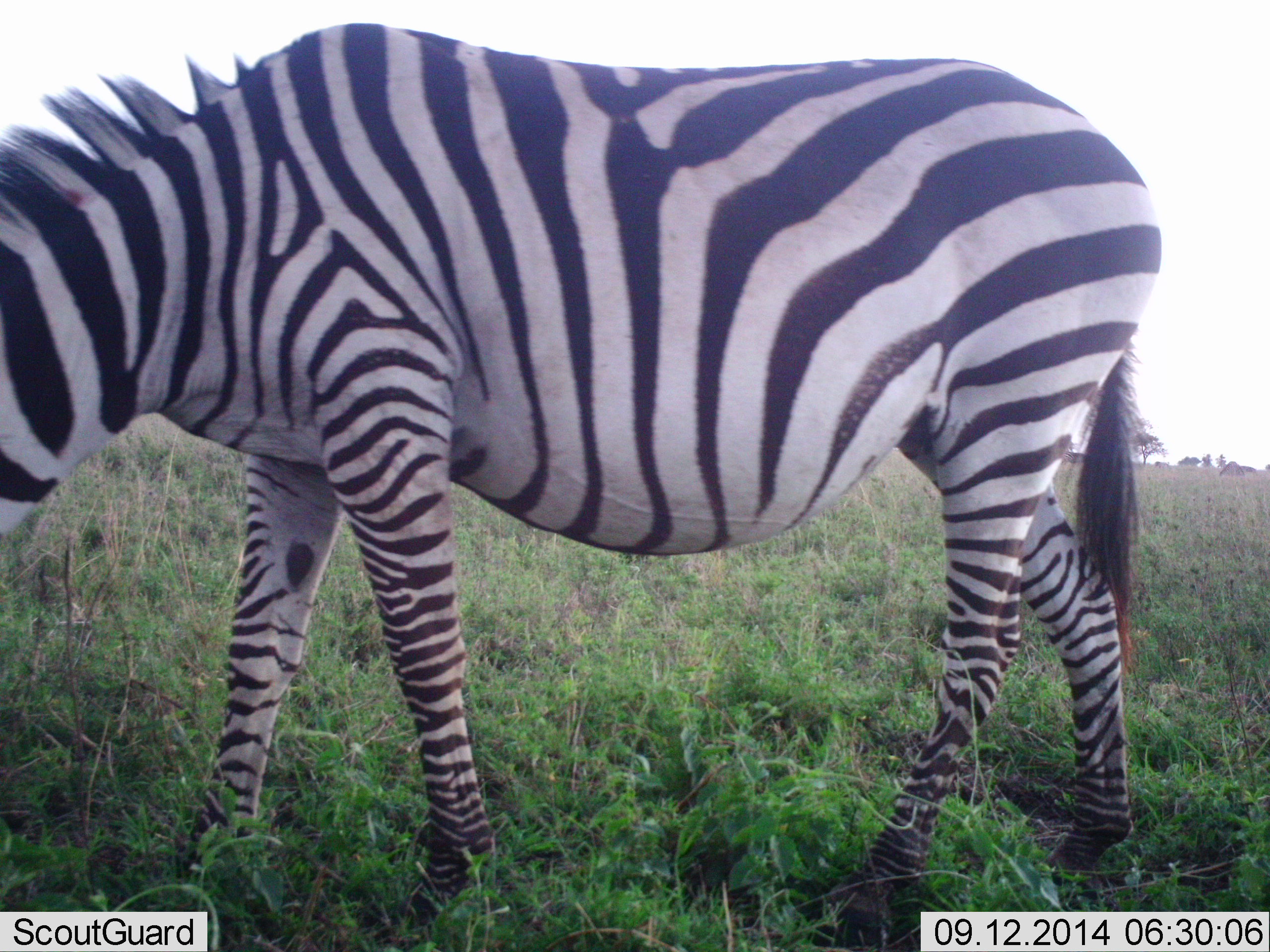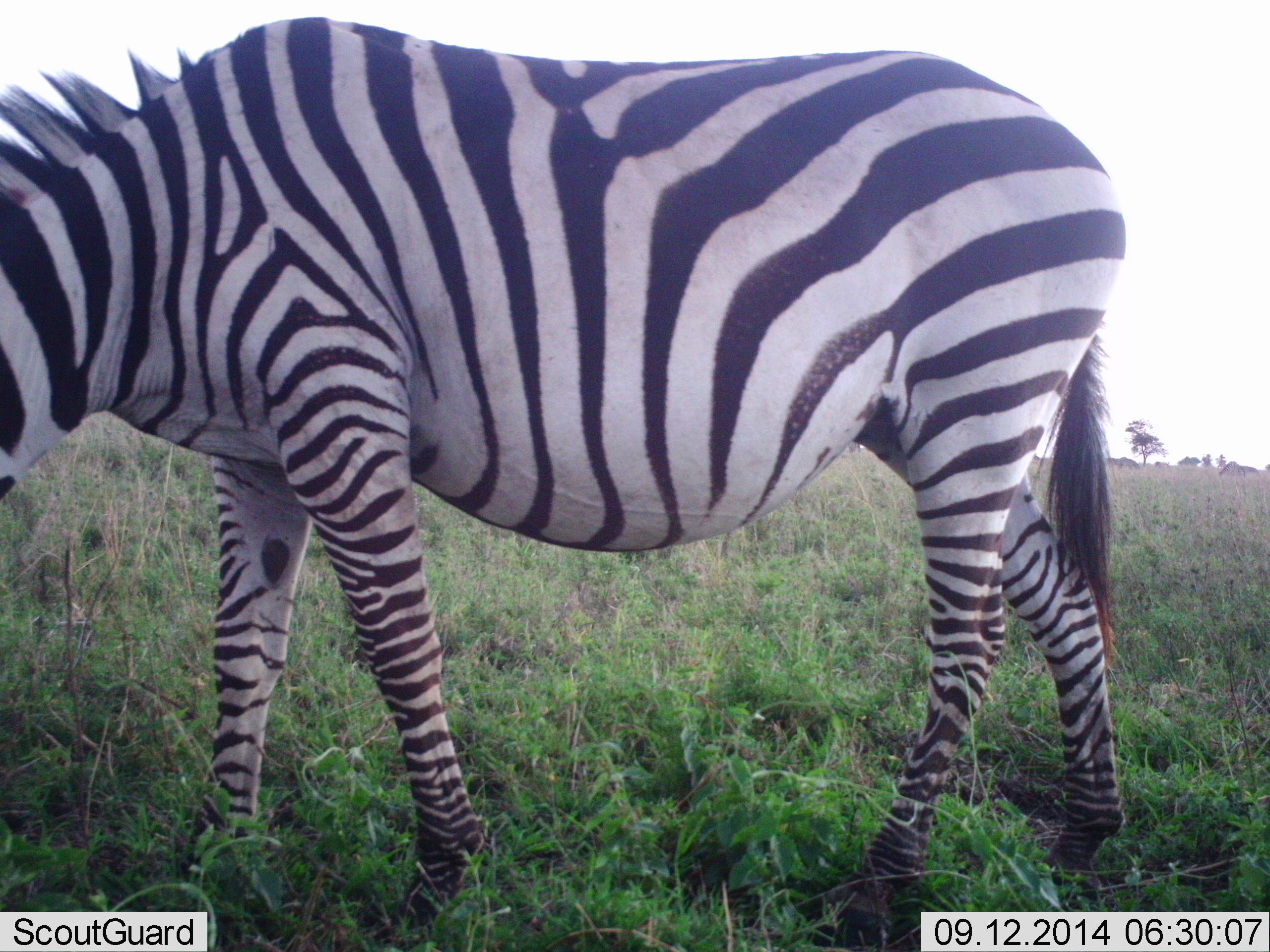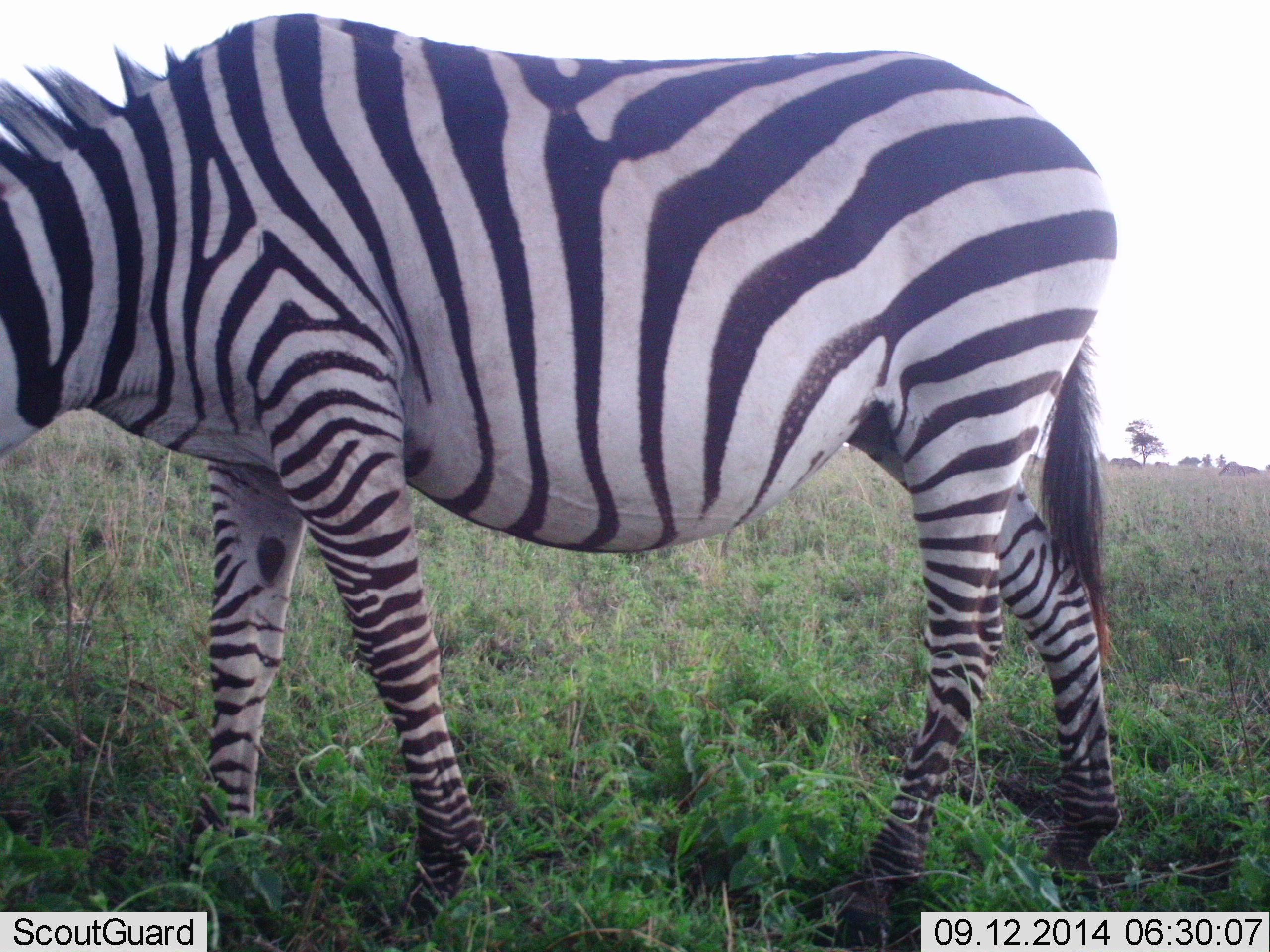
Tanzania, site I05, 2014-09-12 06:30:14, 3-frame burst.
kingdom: Animalia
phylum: Chordata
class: Mammalia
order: Perissodactyla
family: Equidae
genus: Equus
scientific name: Equus quagga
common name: plains zebra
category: zebra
Zebra (plains zebra) (Equus quagga), count 1. Behavior (volunteer vote fractions): standing 50%, resting 0%, moving 10%, interacting 0%. Young present (vote fraction): 10%. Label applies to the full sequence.